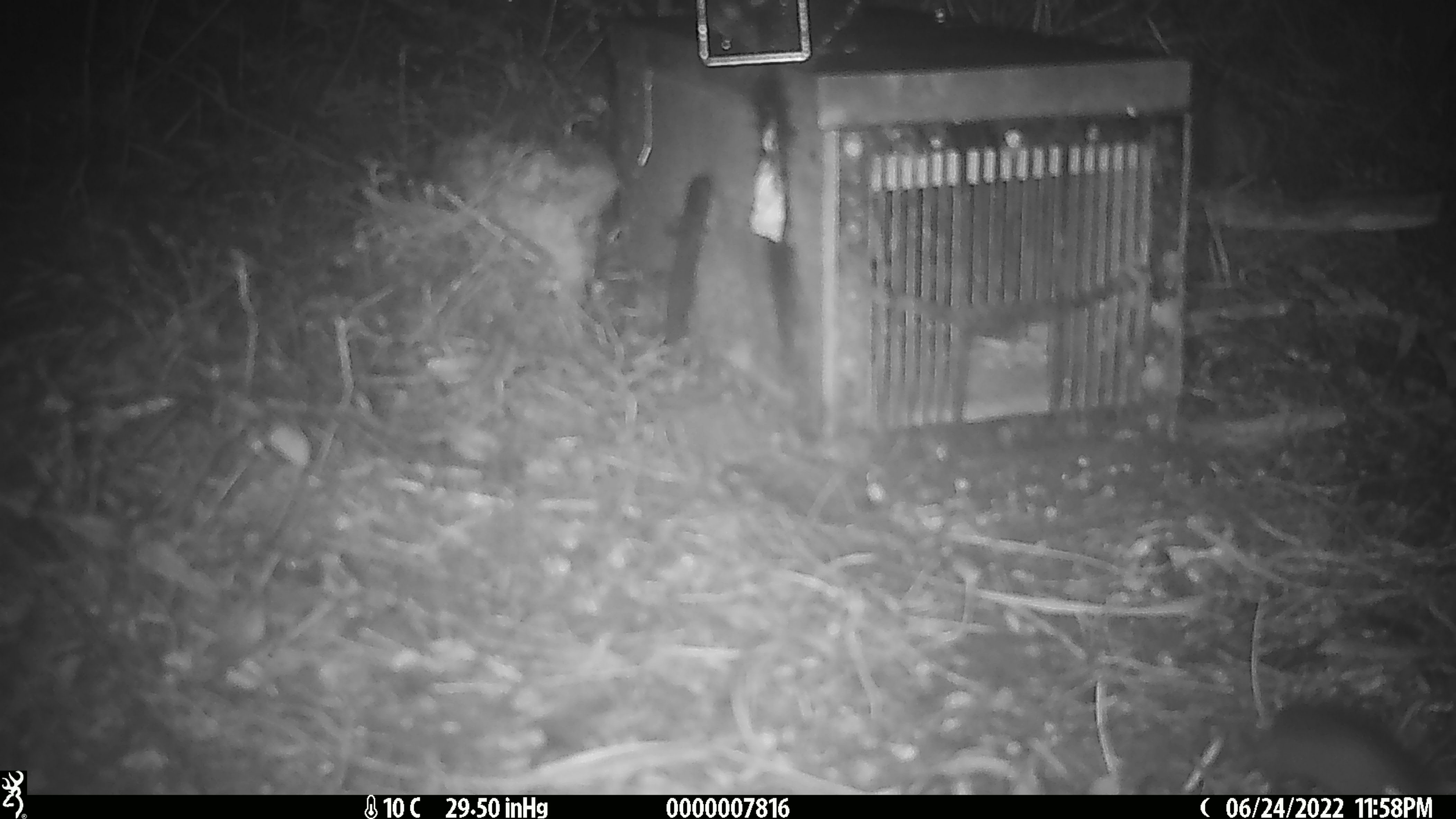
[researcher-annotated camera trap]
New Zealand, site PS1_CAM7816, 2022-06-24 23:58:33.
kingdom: Animalia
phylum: Chordata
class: Mammalia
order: Rodentia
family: Muridae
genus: Mus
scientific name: Mus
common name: mouse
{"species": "mouse (Mus)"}